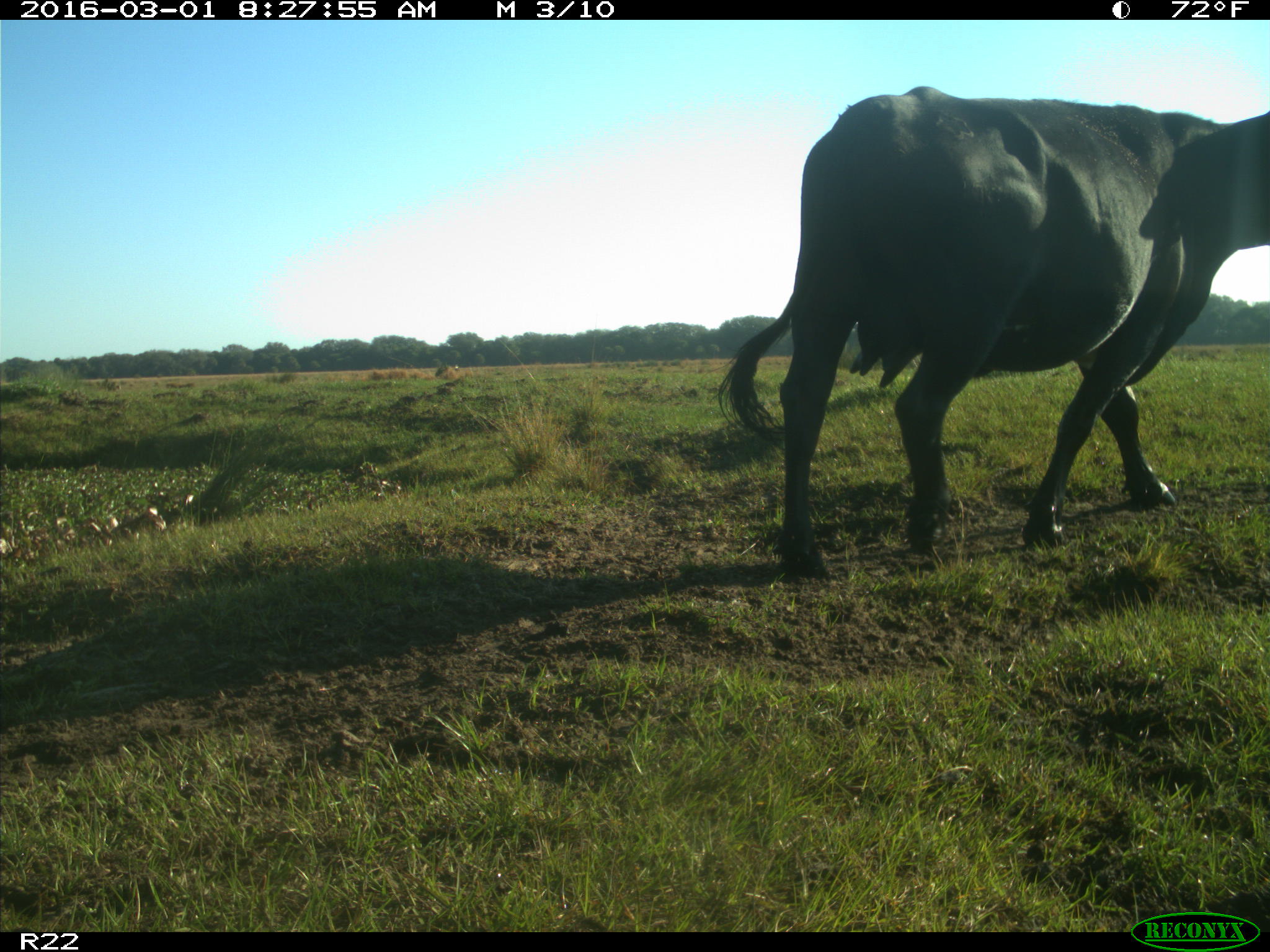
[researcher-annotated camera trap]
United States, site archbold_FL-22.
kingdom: Animalia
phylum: Chordata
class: Mammalia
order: Artiodactyla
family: Bovidae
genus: Bos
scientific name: Bos taurus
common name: domestic cow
Bos taurus (domestic cow).